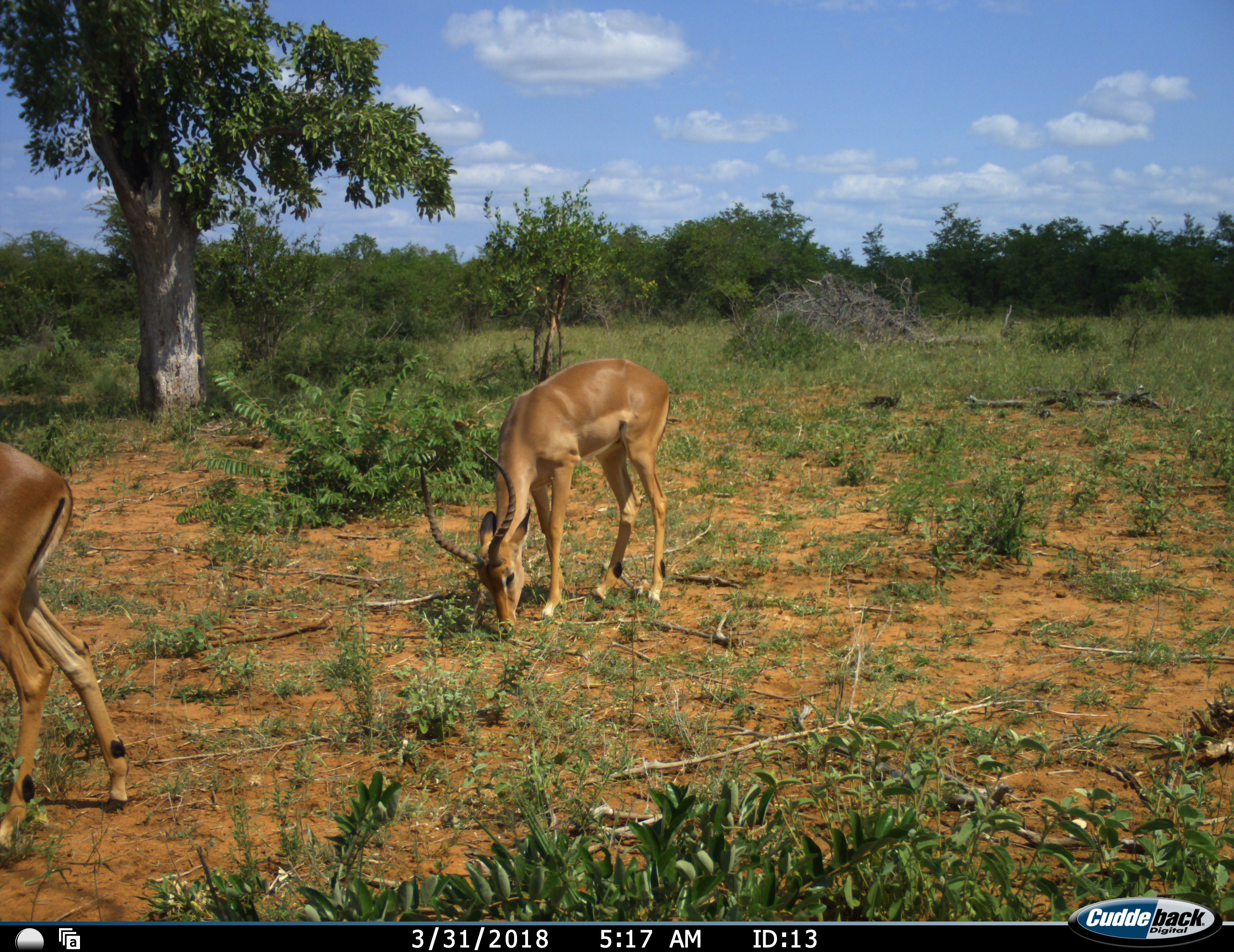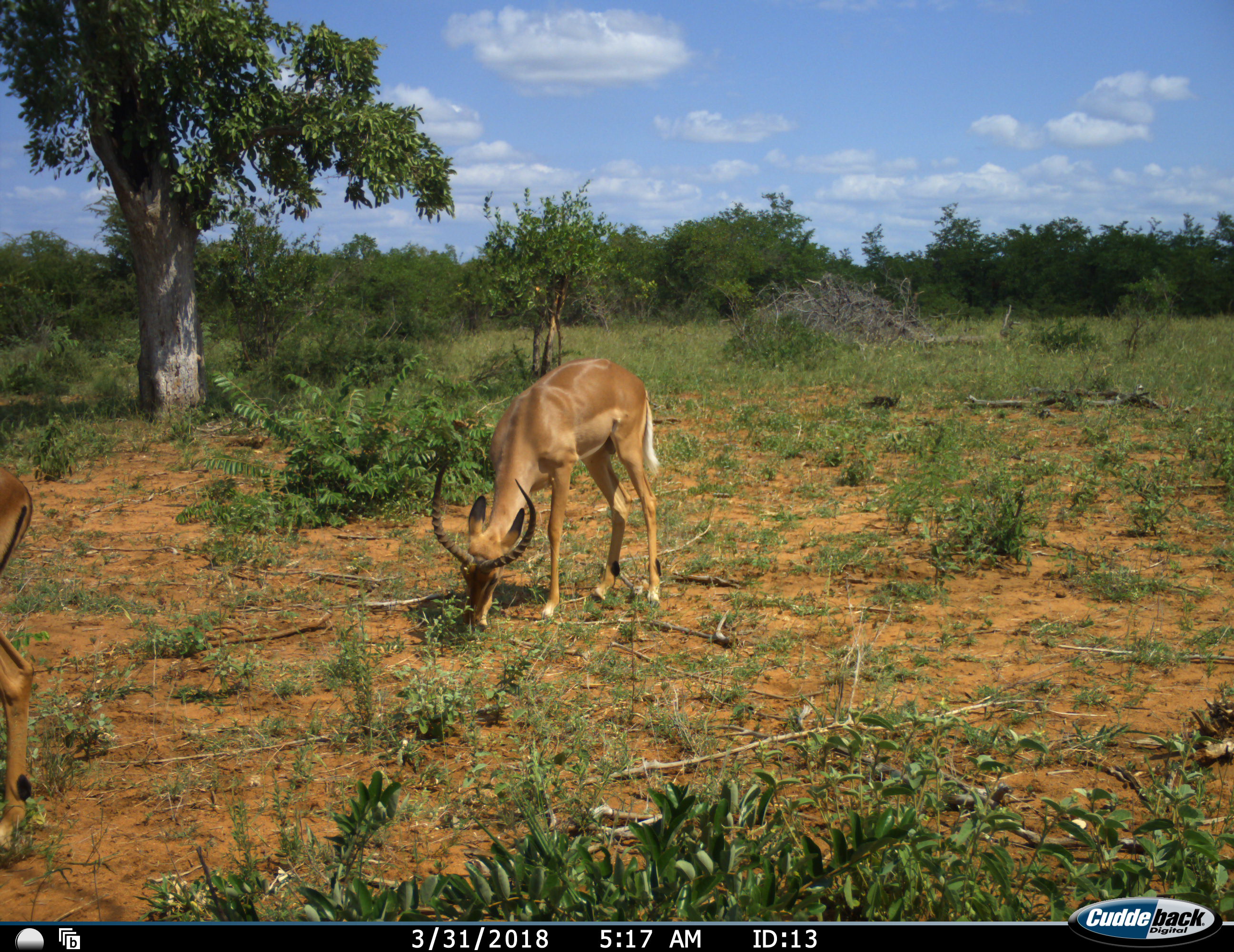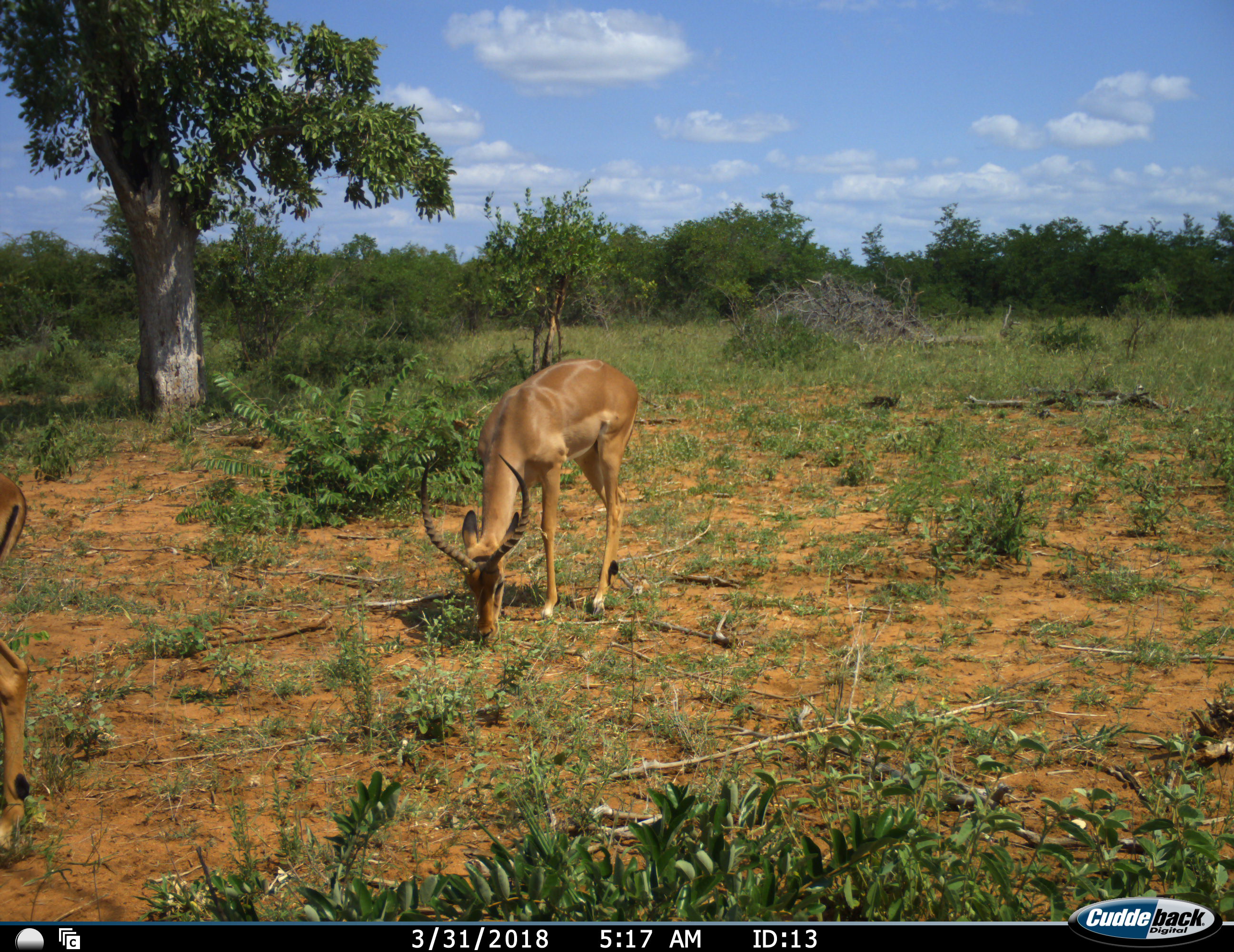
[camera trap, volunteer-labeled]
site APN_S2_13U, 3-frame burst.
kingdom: Animalia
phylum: Chordata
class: Mammalia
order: Artiodactyla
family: Bovidae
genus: Aepyceros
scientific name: Aepyceros melampus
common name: impala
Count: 2.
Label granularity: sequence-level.